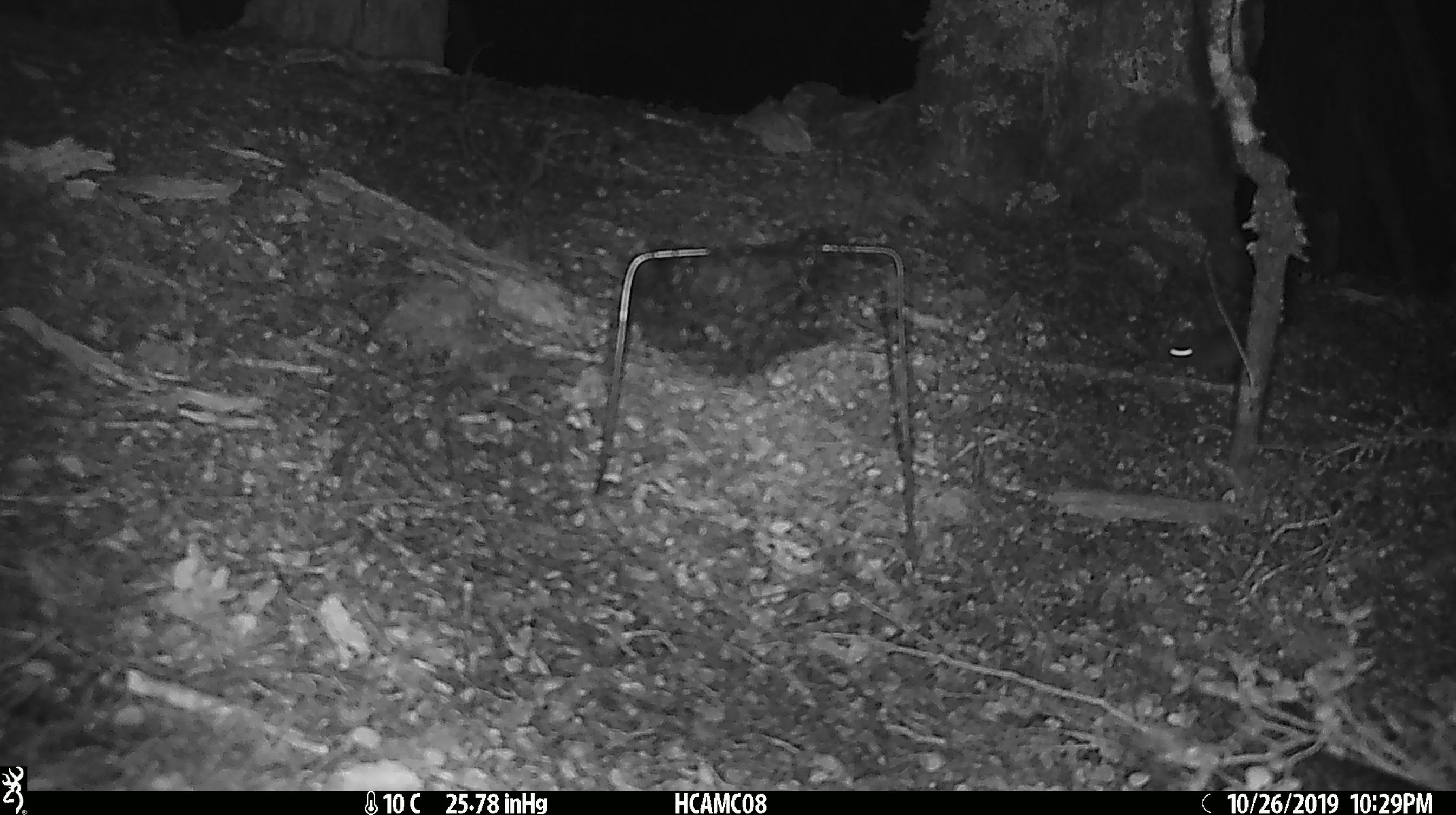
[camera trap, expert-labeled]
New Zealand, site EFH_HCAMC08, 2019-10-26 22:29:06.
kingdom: Animalia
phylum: Chordata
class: Mammalia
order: Rodentia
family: Muridae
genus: Mus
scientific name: Mus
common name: mouse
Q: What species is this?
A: Mouse (Mus).